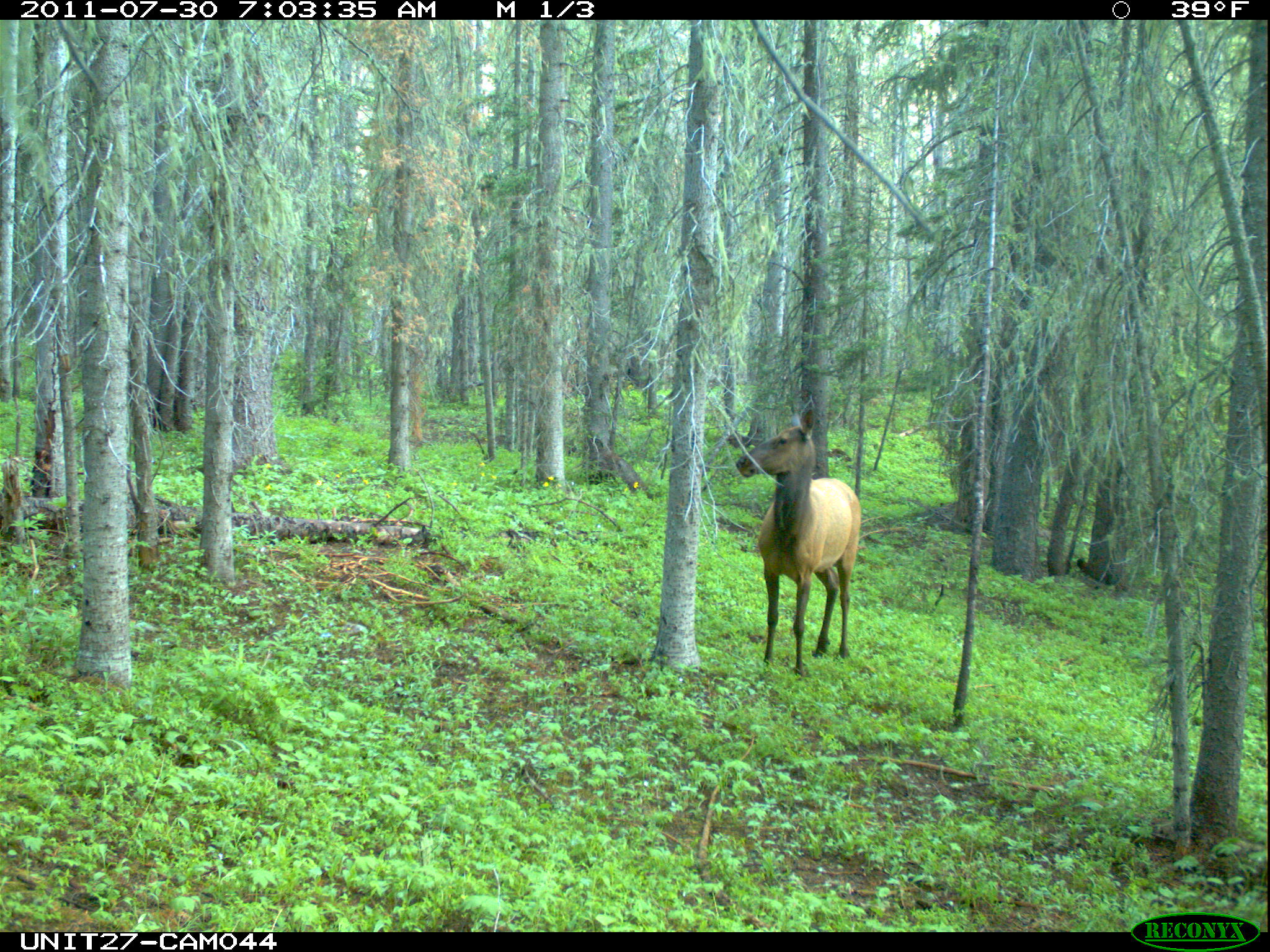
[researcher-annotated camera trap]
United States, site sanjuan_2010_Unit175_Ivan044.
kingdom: Animalia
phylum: Chordata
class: Mammalia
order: Artiodactyla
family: Cervidae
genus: Cervus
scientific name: Cervus elaphus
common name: red deer